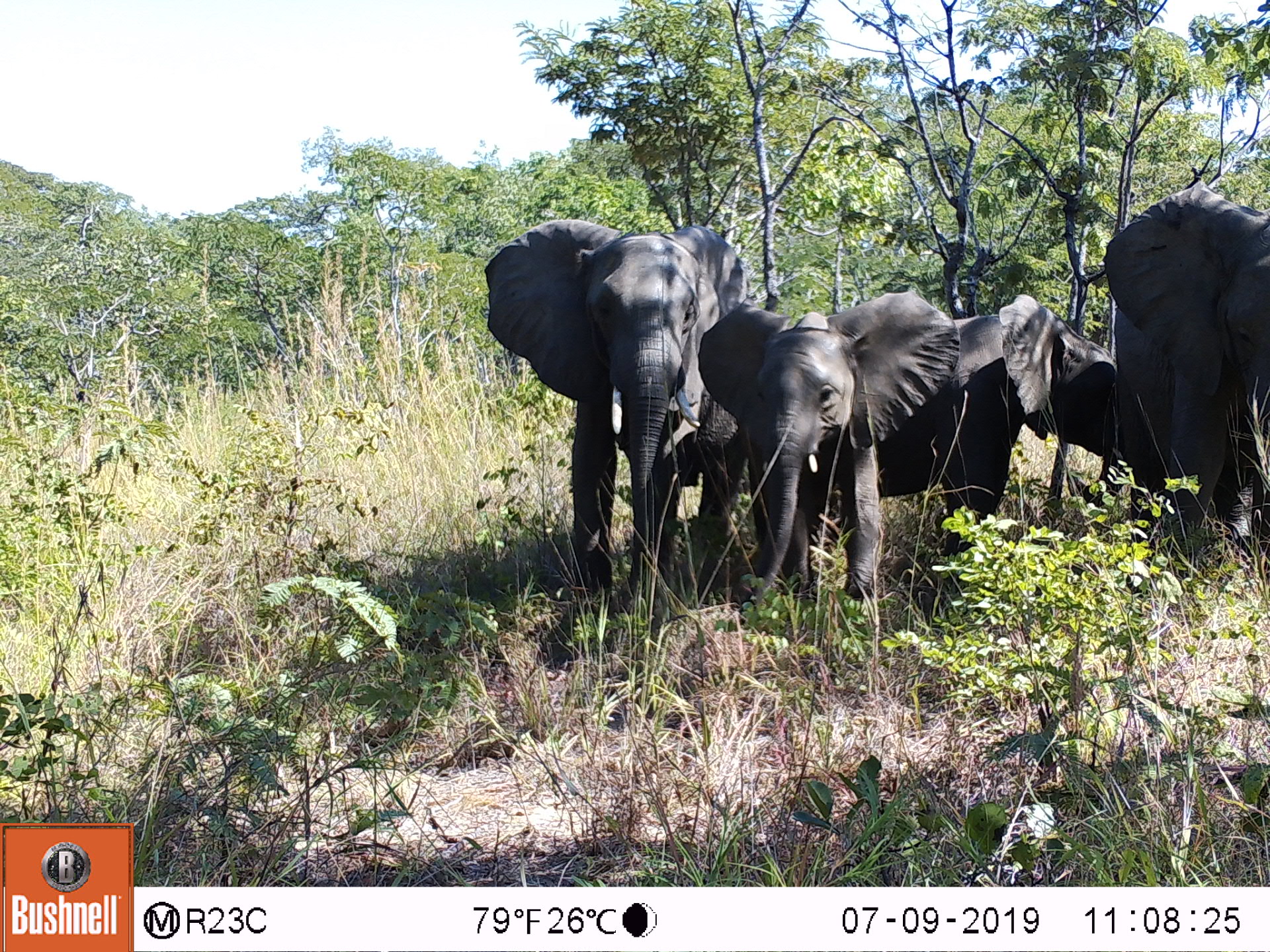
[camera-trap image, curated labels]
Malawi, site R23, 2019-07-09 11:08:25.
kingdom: Animalia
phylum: Chordata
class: Mammalia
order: Proboscidea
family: Elephantidae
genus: Loxodonta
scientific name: Loxodonta africana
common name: african savanna elephant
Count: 4.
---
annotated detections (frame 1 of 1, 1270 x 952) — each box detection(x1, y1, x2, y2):
african savanna elephant: detection(471, 209, 768, 623); detection(694, 293, 962, 612); detection(1095, 175, 1269, 586); detection(853, 286, 1142, 522)